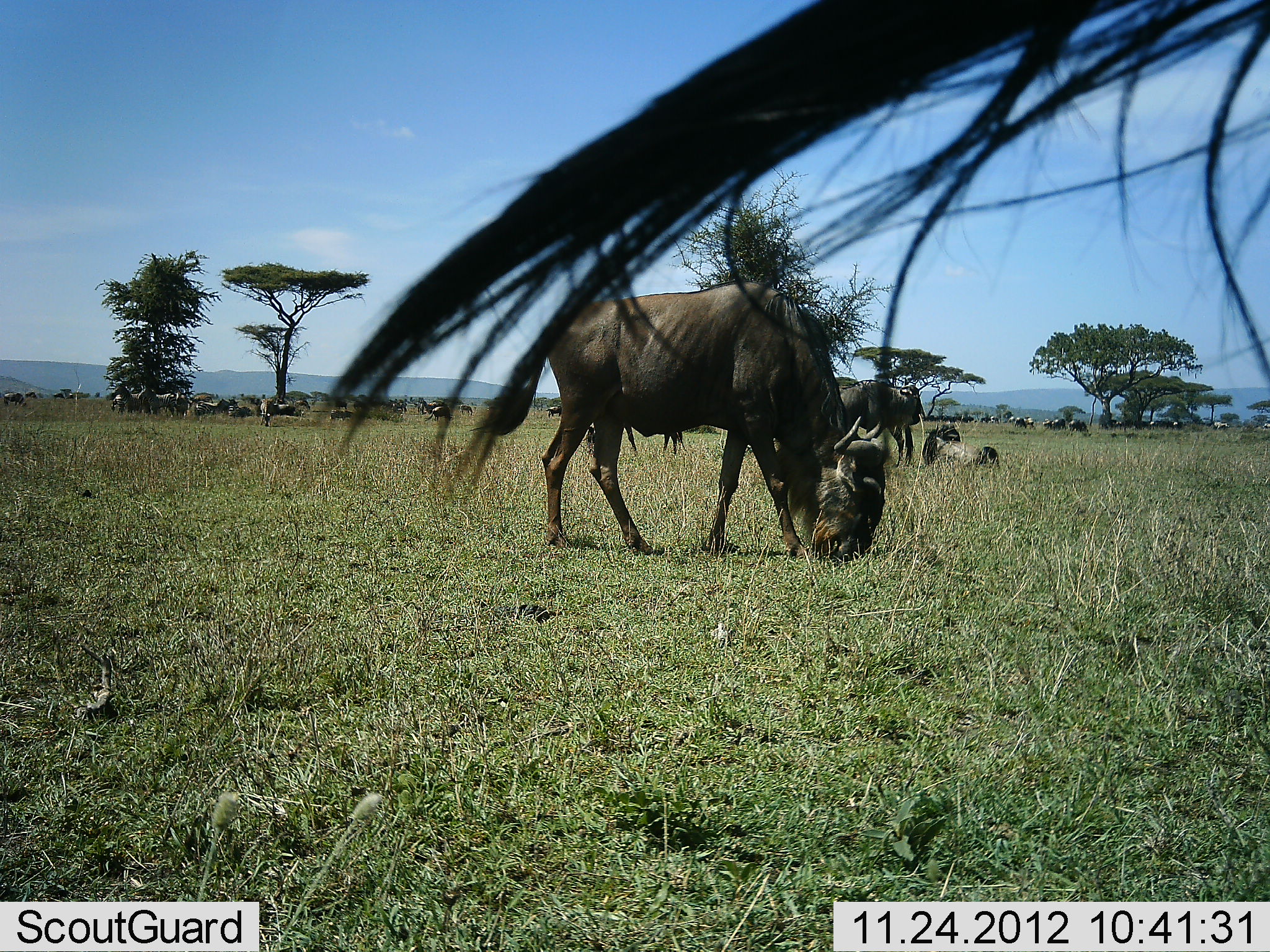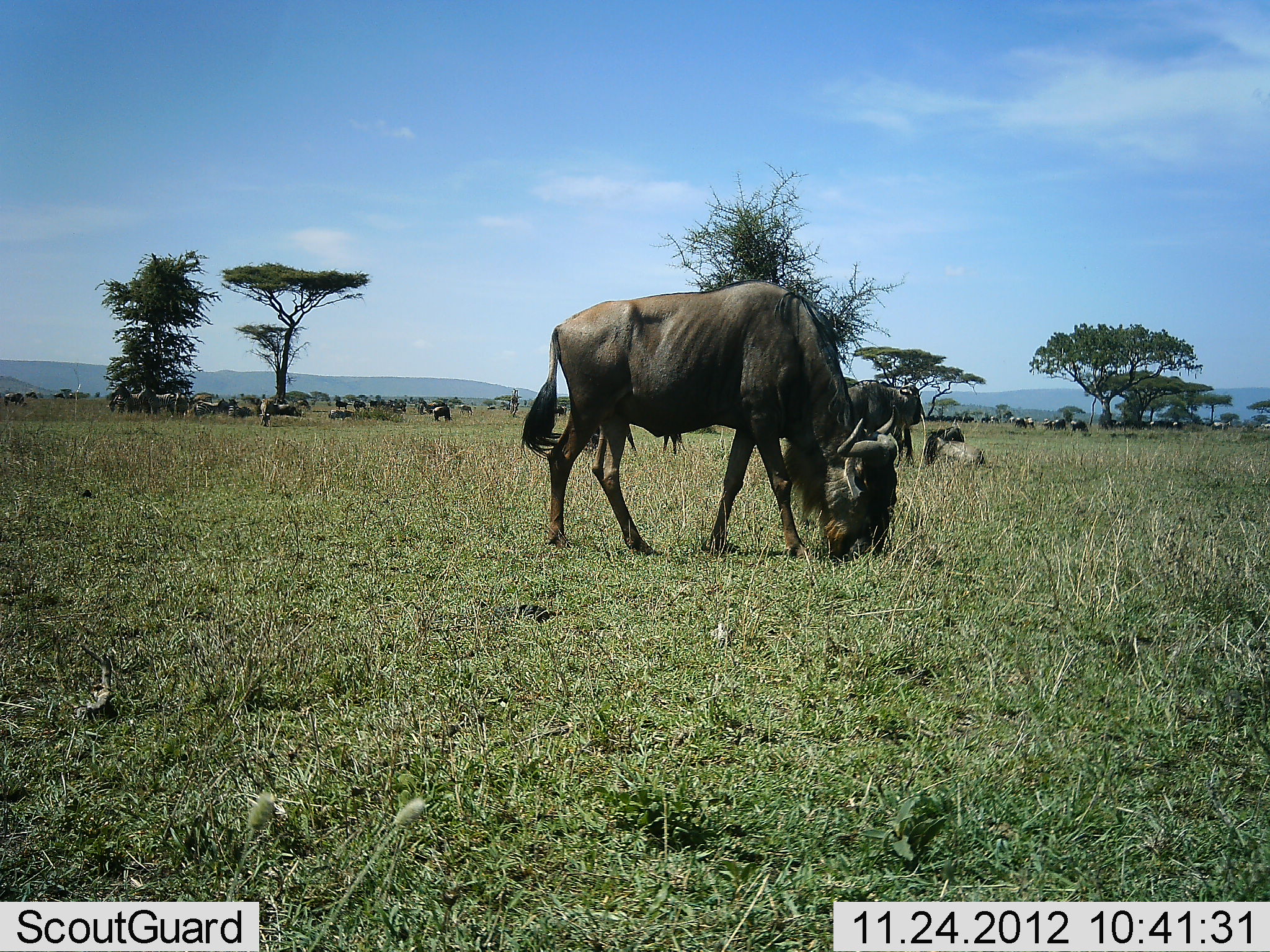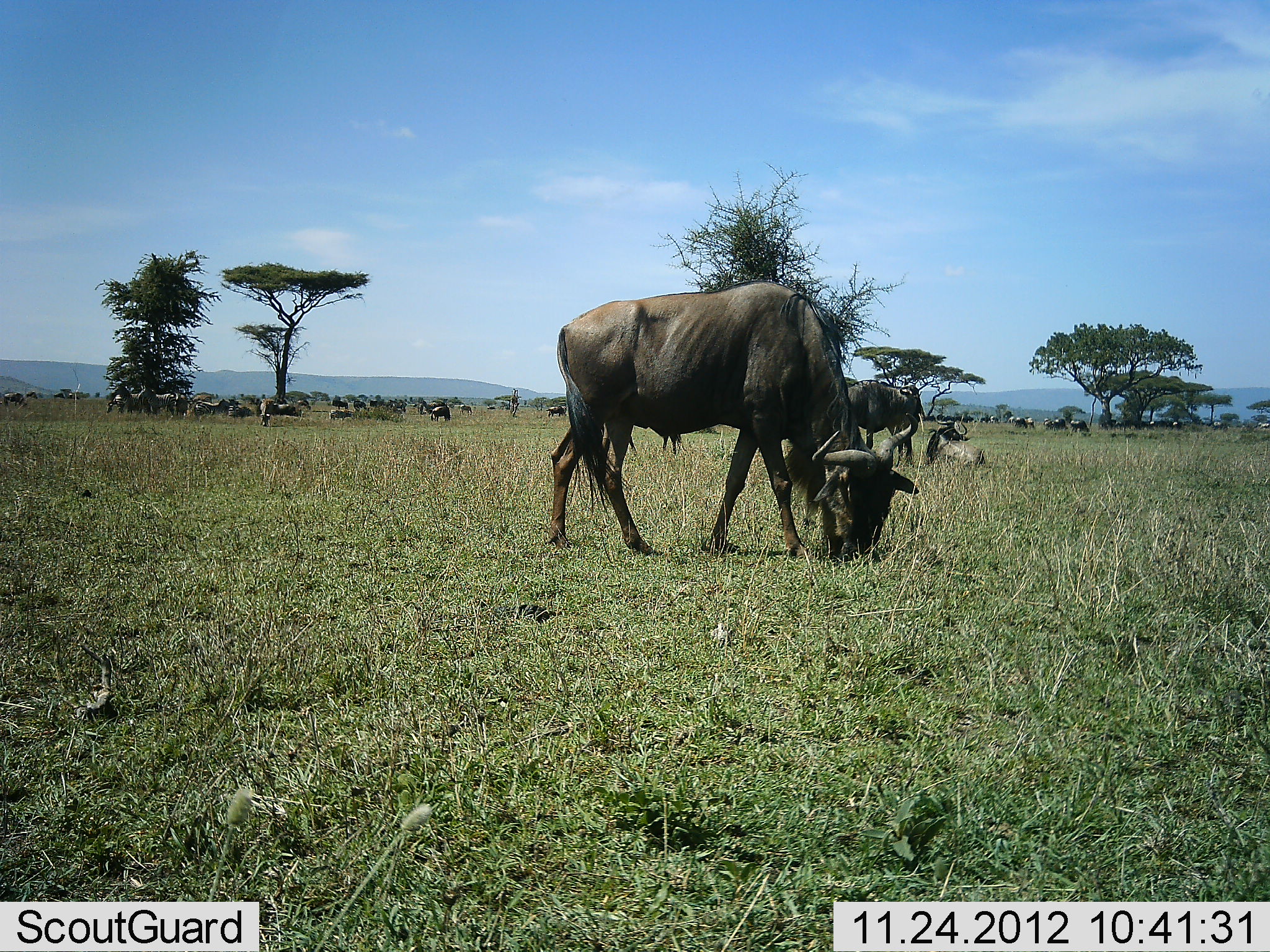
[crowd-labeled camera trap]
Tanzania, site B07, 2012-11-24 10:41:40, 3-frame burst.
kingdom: Animalia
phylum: Chordata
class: Mammalia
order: Artiodactyla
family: Bovidae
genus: Connochaetes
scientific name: Connochaetes taurinus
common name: blue wildebeest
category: wildebeest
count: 11-50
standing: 80%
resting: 50%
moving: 30%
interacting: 10%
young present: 20%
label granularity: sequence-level